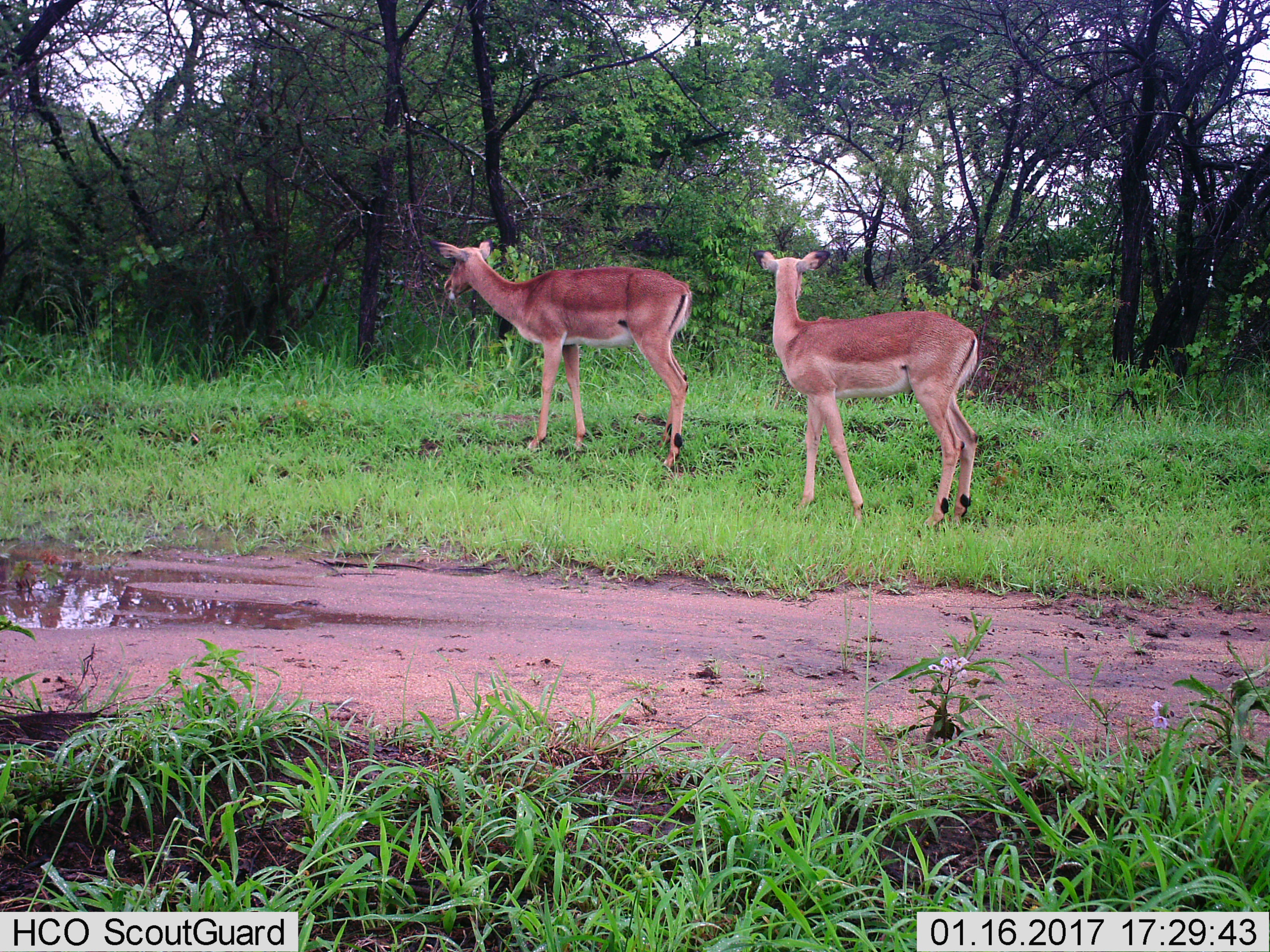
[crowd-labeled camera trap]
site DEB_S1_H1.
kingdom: Animalia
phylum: Chordata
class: Mammalia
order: Artiodactyla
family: Bovidae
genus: Aepyceros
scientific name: Aepyceros melampus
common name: impala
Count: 2.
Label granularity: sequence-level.